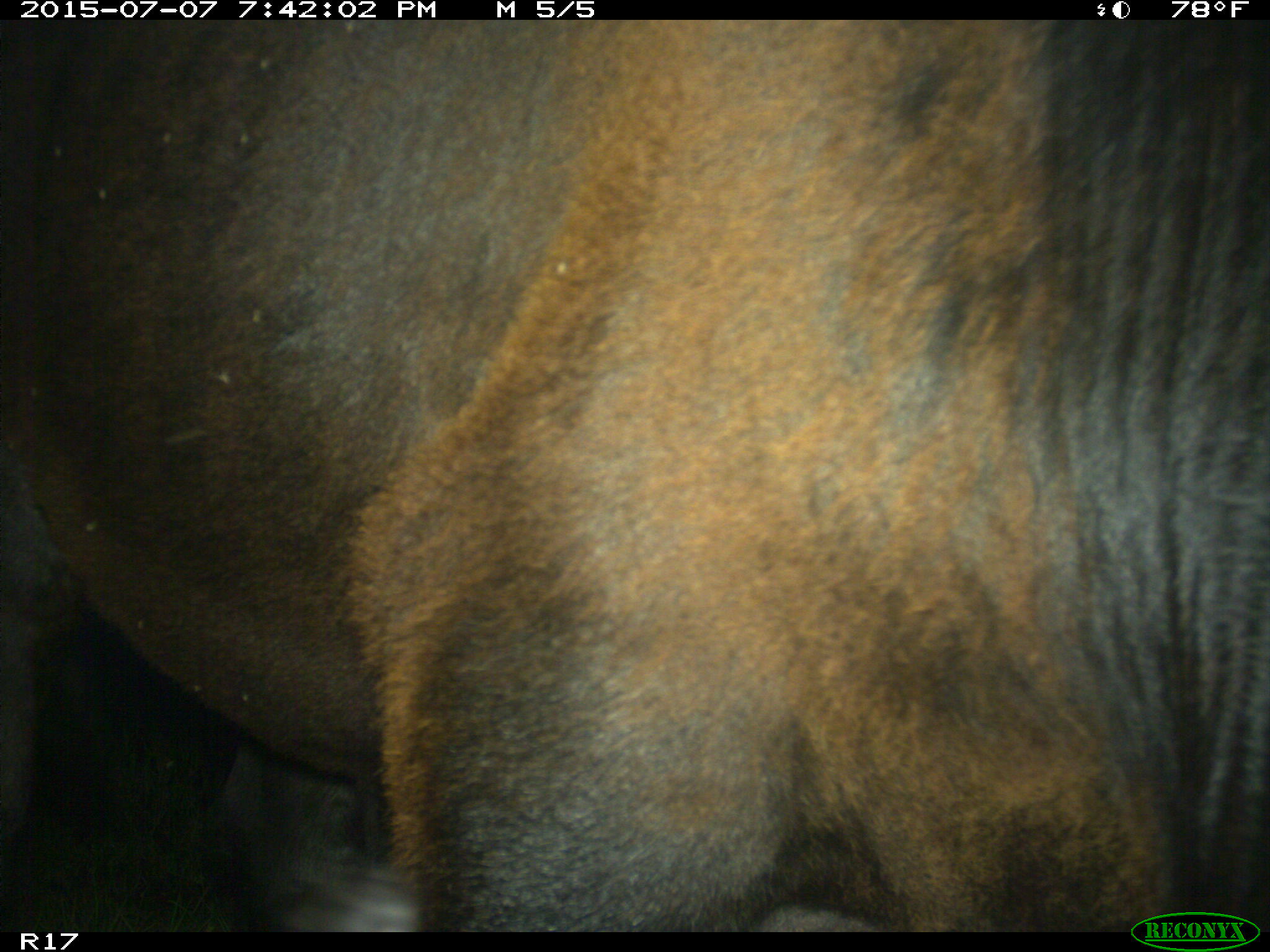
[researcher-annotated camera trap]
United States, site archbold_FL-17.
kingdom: Animalia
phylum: Chordata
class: Mammalia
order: Artiodactyla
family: Bovidae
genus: Bos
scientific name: Bos taurus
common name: domestic cow